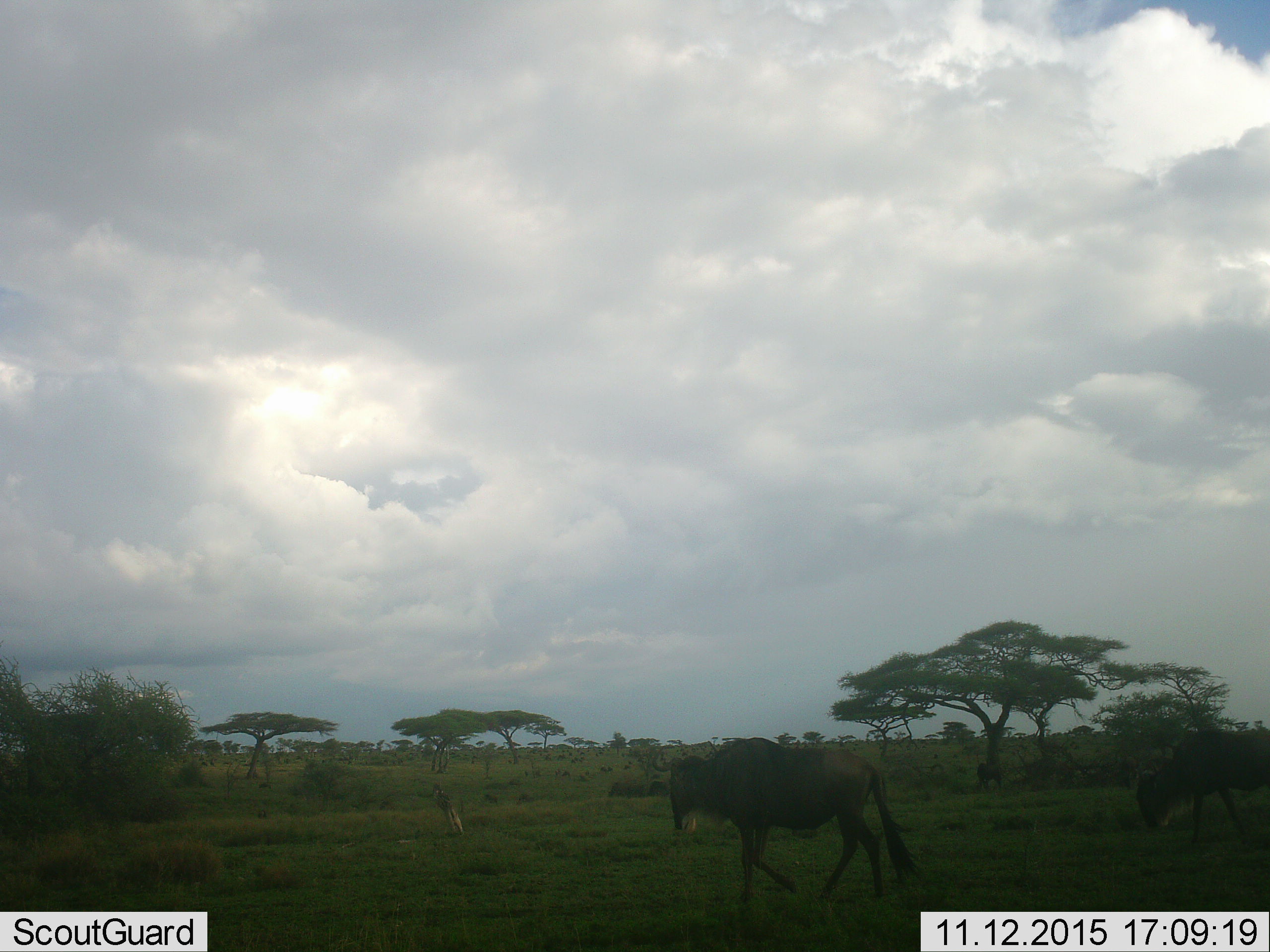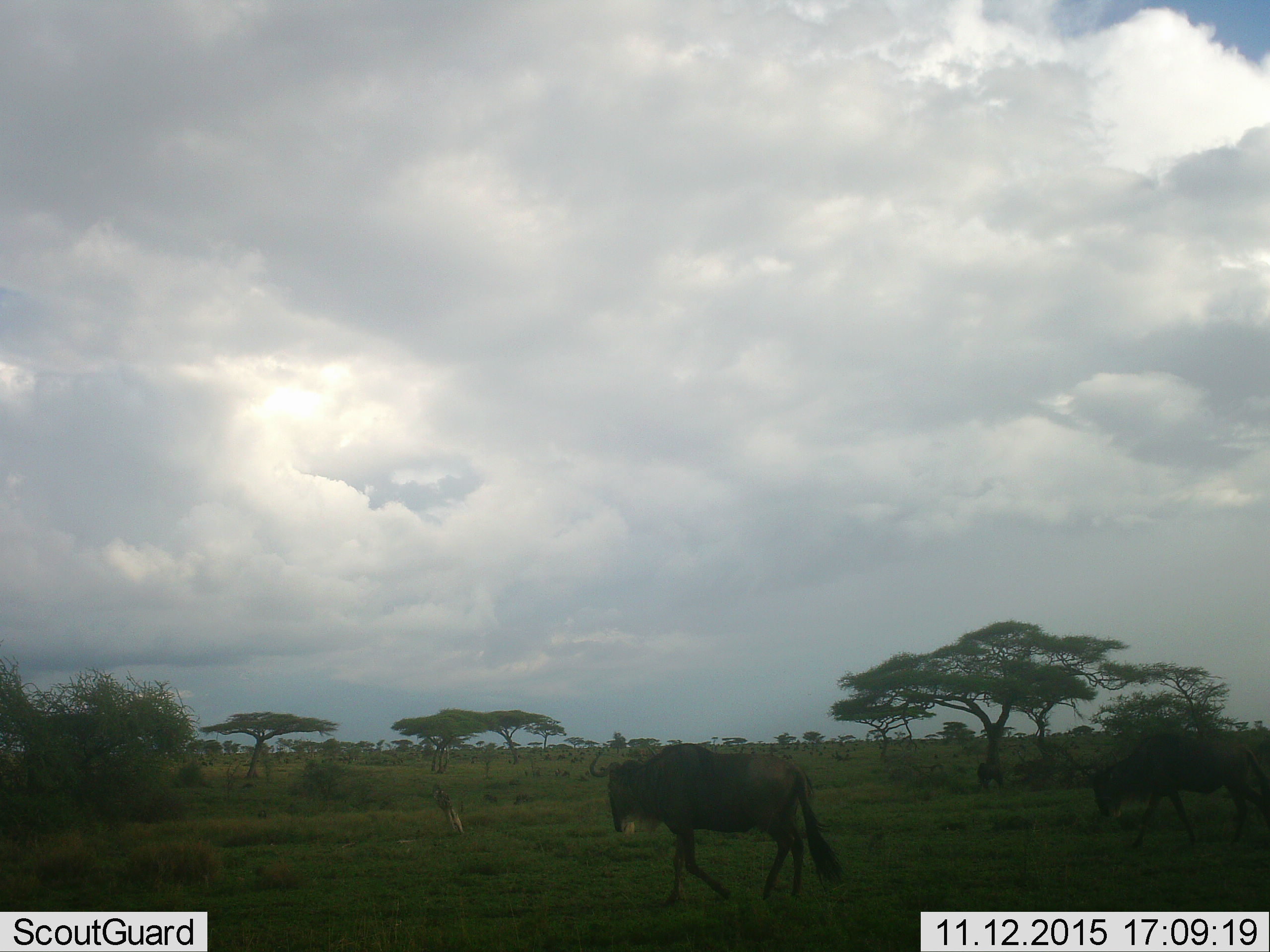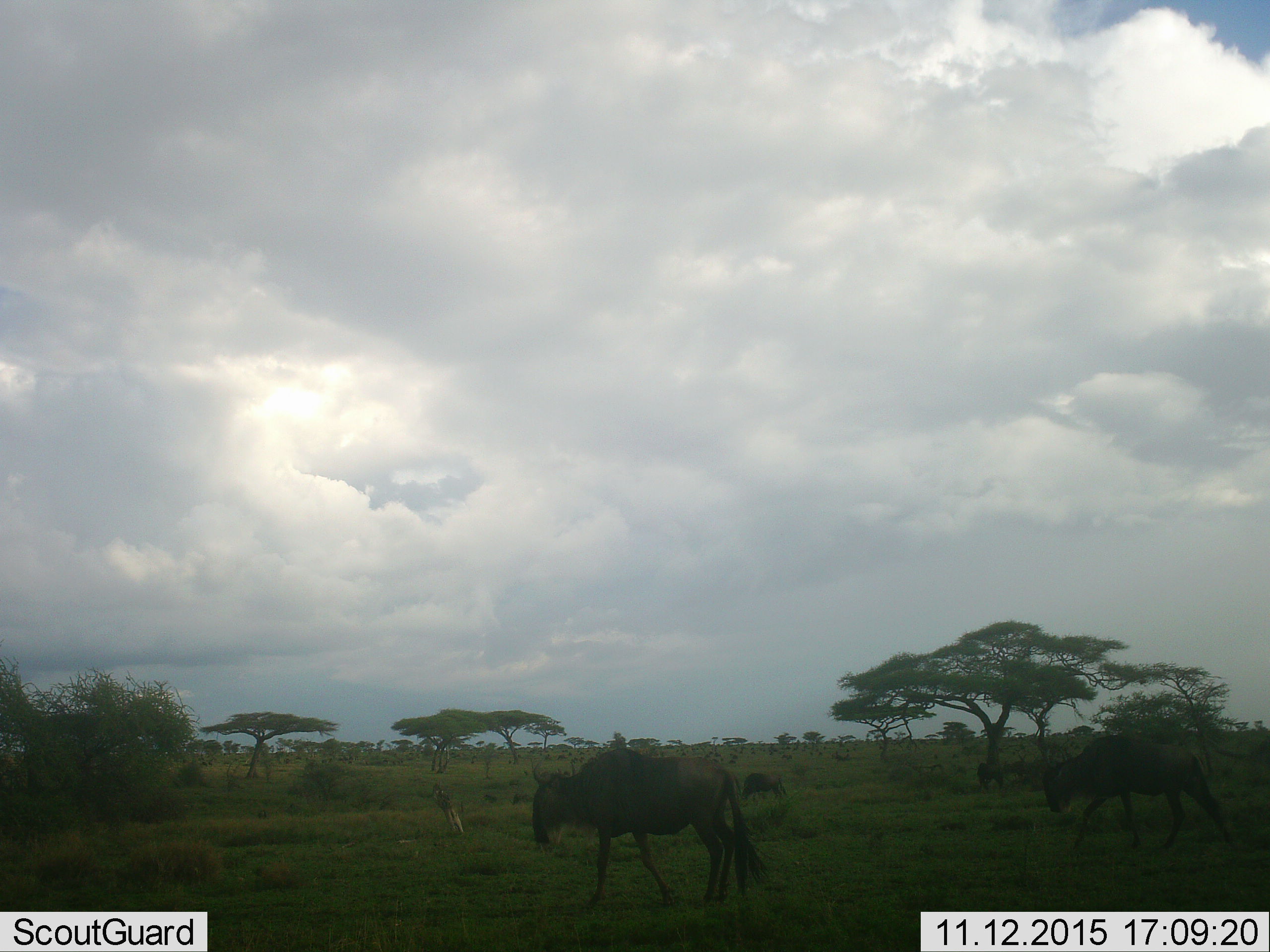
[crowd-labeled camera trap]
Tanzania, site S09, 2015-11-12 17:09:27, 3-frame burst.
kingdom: Animalia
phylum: Chordata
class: Mammalia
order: Artiodactyla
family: Bovidae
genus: Connochaetes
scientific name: Connochaetes taurinus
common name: blue wildebeest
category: wildebeest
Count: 11-50.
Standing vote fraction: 22%.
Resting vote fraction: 11%.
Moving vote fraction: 89%.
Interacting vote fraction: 0%.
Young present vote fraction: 0%.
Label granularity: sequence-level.